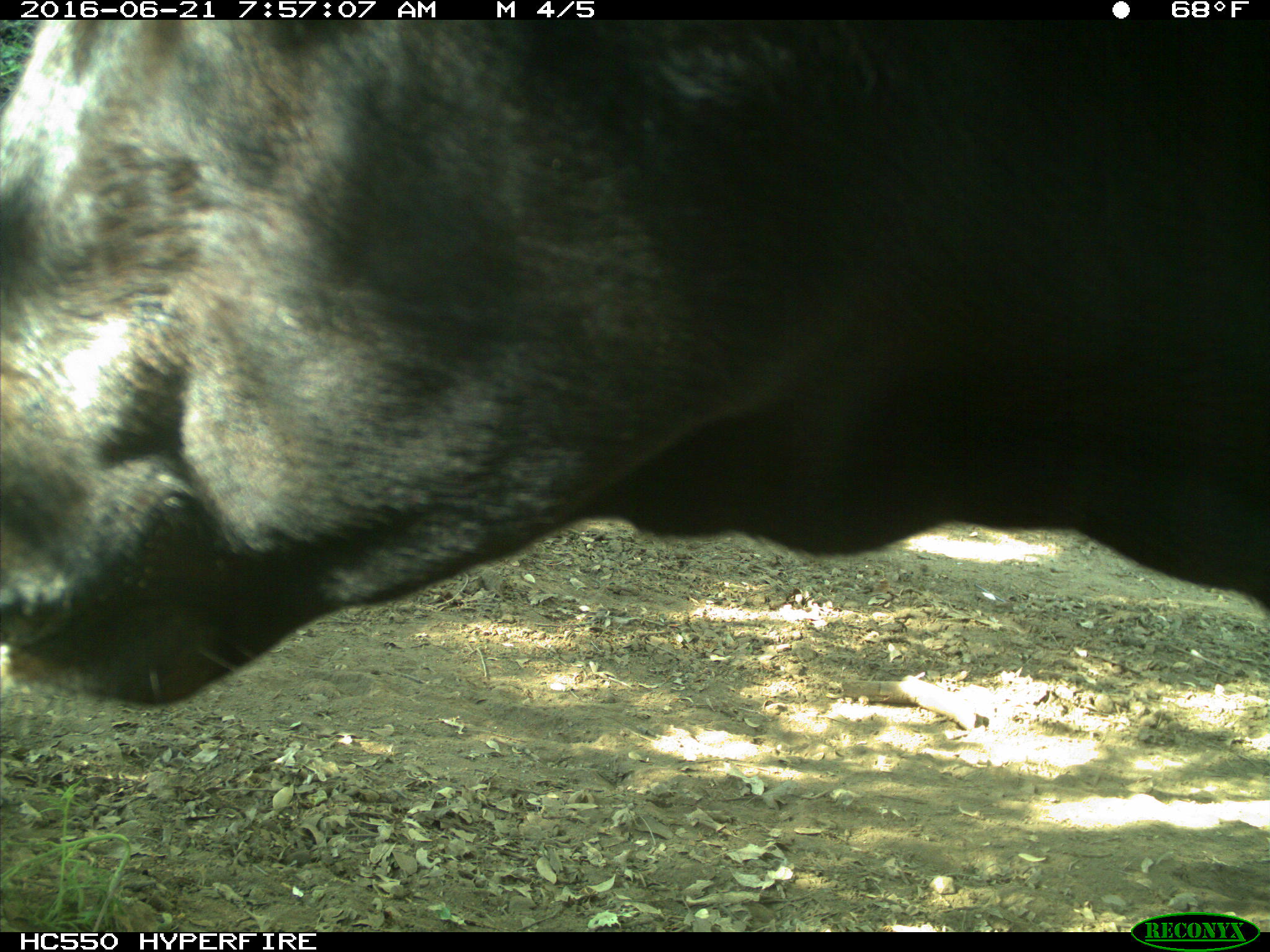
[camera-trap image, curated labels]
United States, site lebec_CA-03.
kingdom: Animalia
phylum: Chordata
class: Mammalia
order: Artiodactyla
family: Bovidae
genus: Bos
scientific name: Bos taurus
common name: domestic cow